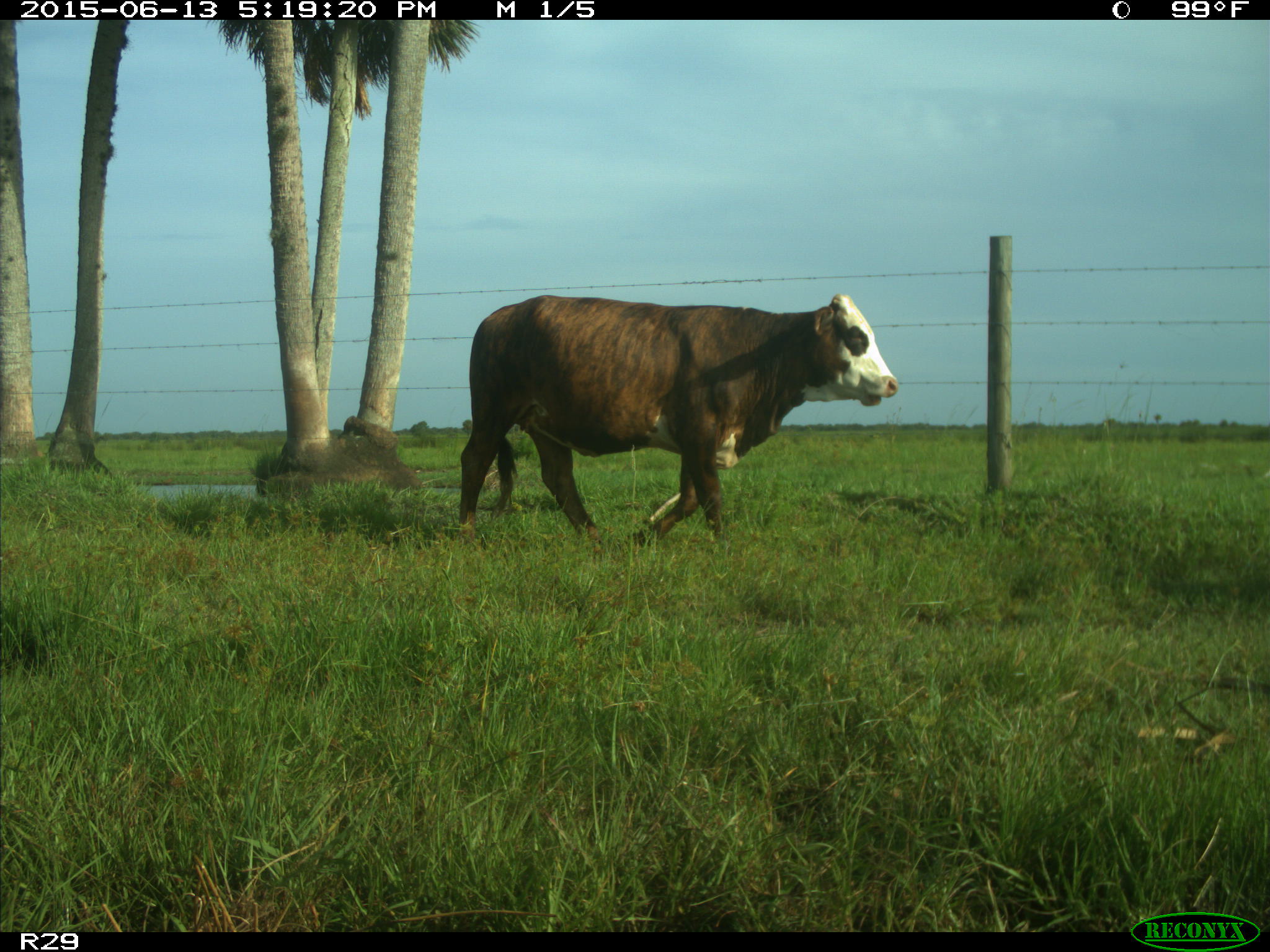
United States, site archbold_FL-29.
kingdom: Animalia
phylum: Chordata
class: Mammalia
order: Artiodactyla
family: Bovidae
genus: Bos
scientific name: Bos taurus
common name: domestic cow